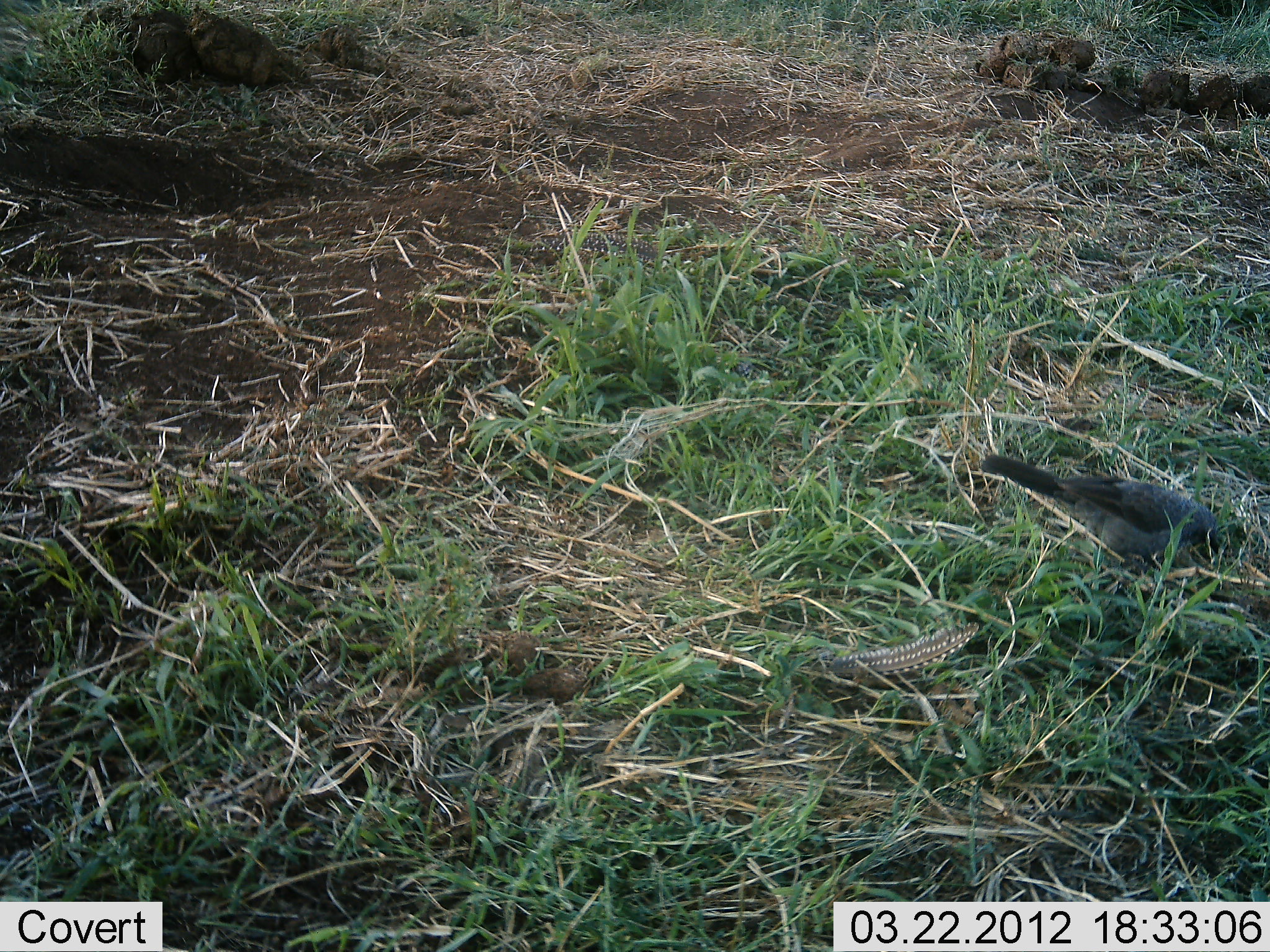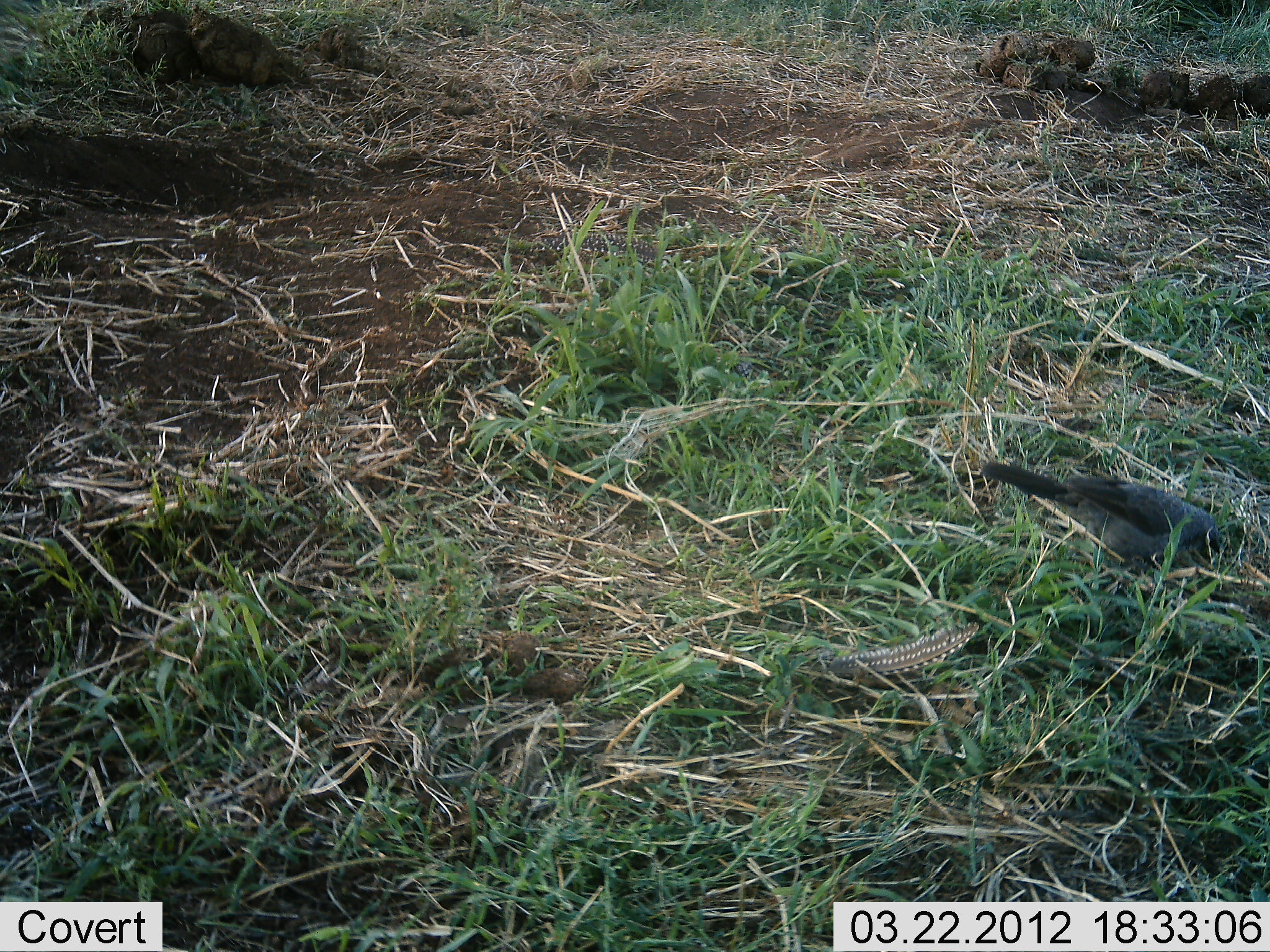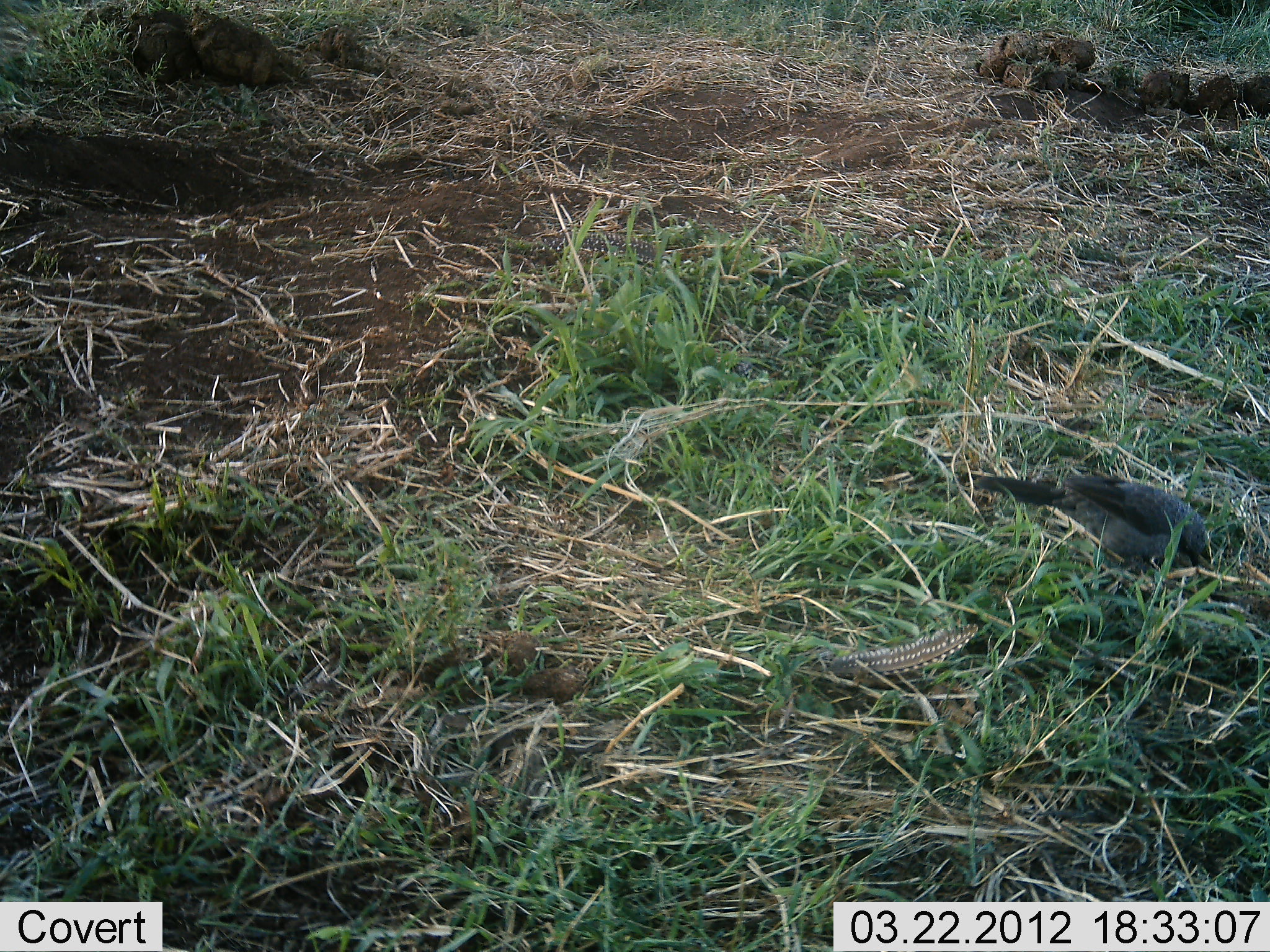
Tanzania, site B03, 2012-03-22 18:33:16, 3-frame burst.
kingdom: Animalia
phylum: Chordata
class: Aves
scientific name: Aves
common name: bird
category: otherbird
Otherbird (bird) (Aves), count 1. Behavior (volunteer vote fractions): standing 26%, resting 0%, moving 4%, interacting 0%. Young present (vote fraction): 0%. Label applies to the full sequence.